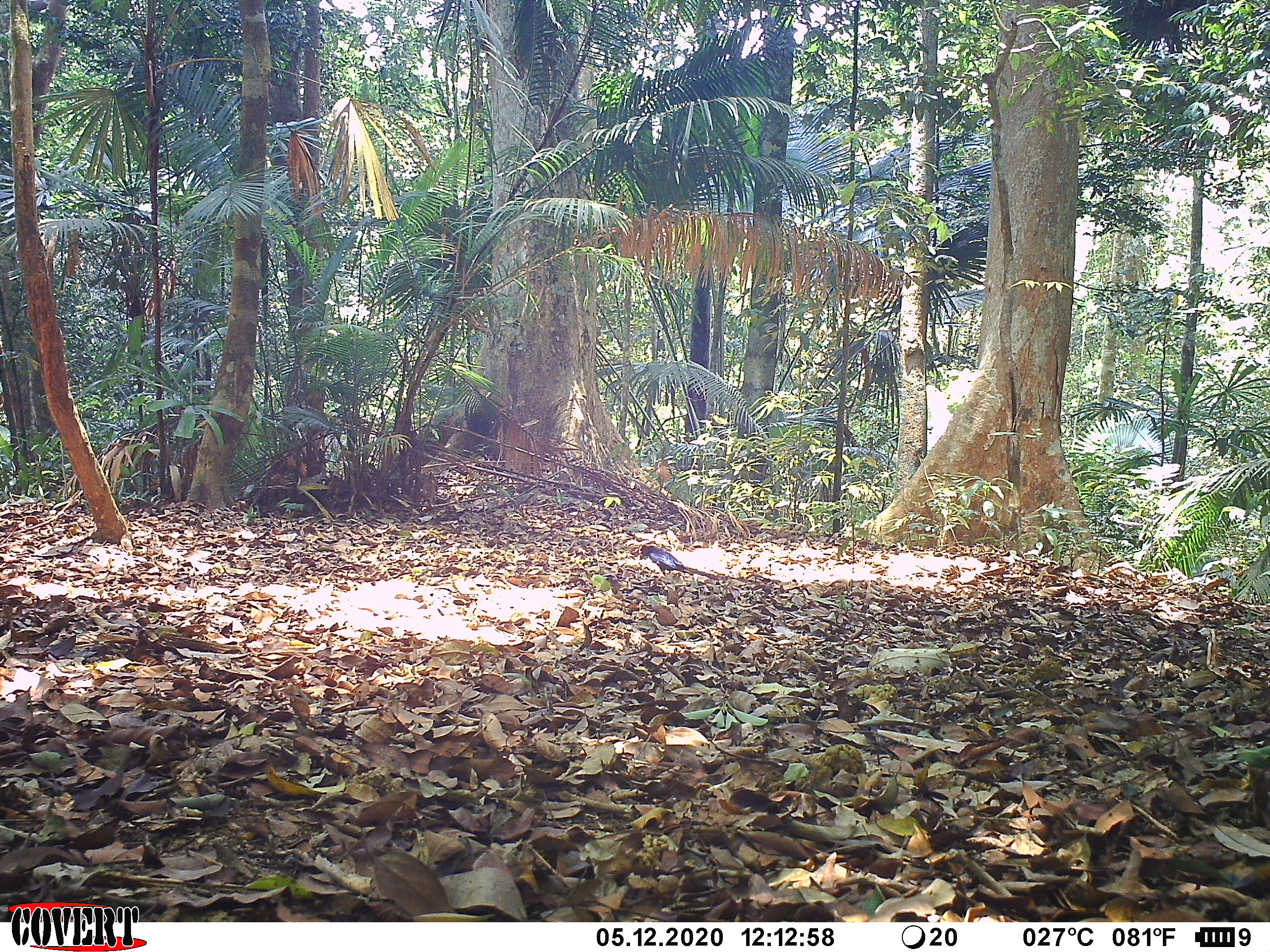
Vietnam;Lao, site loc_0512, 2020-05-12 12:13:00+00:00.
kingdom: Animalia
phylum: Chordata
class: Aves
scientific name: Aves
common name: bird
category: unidentified bird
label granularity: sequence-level